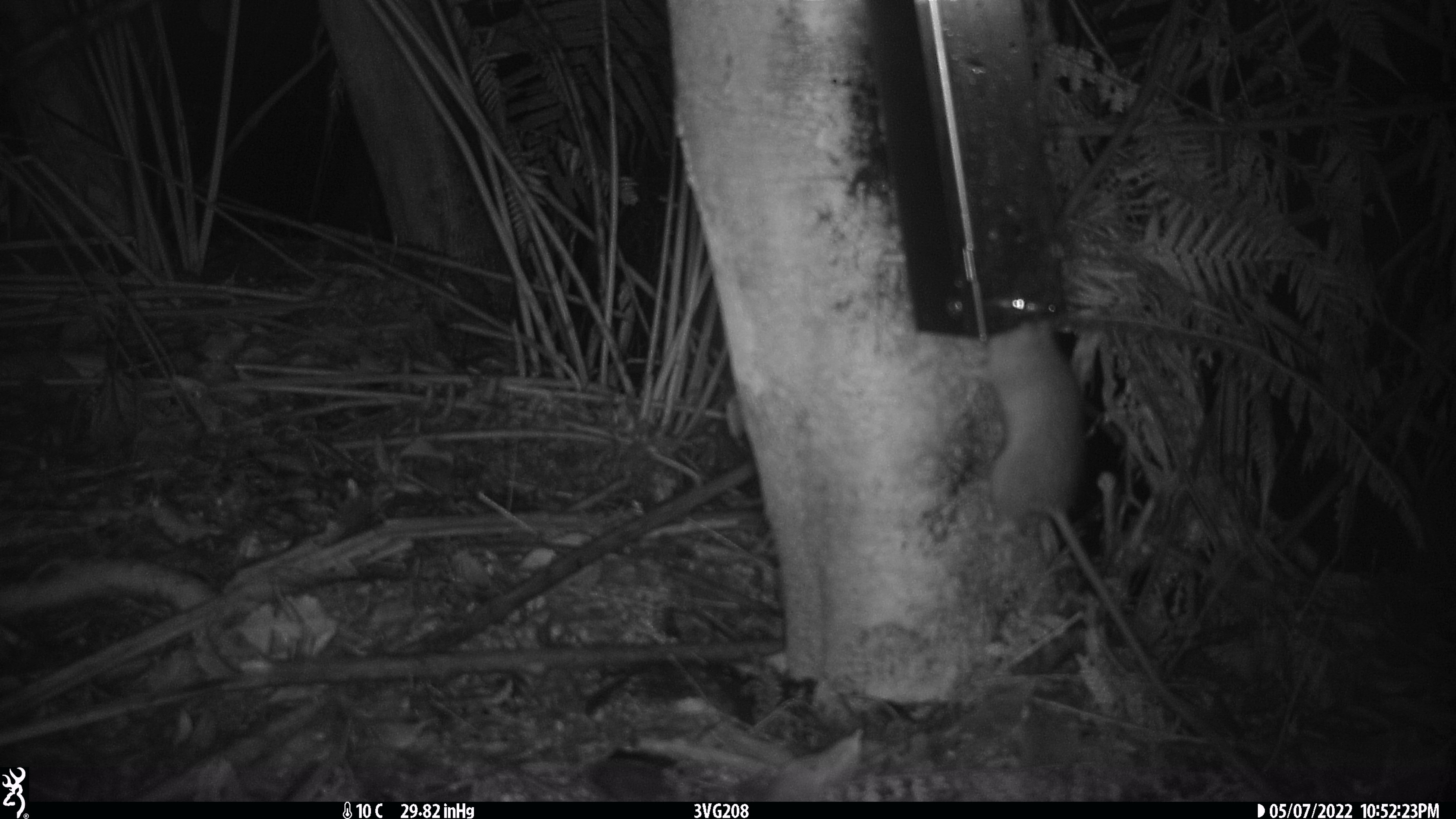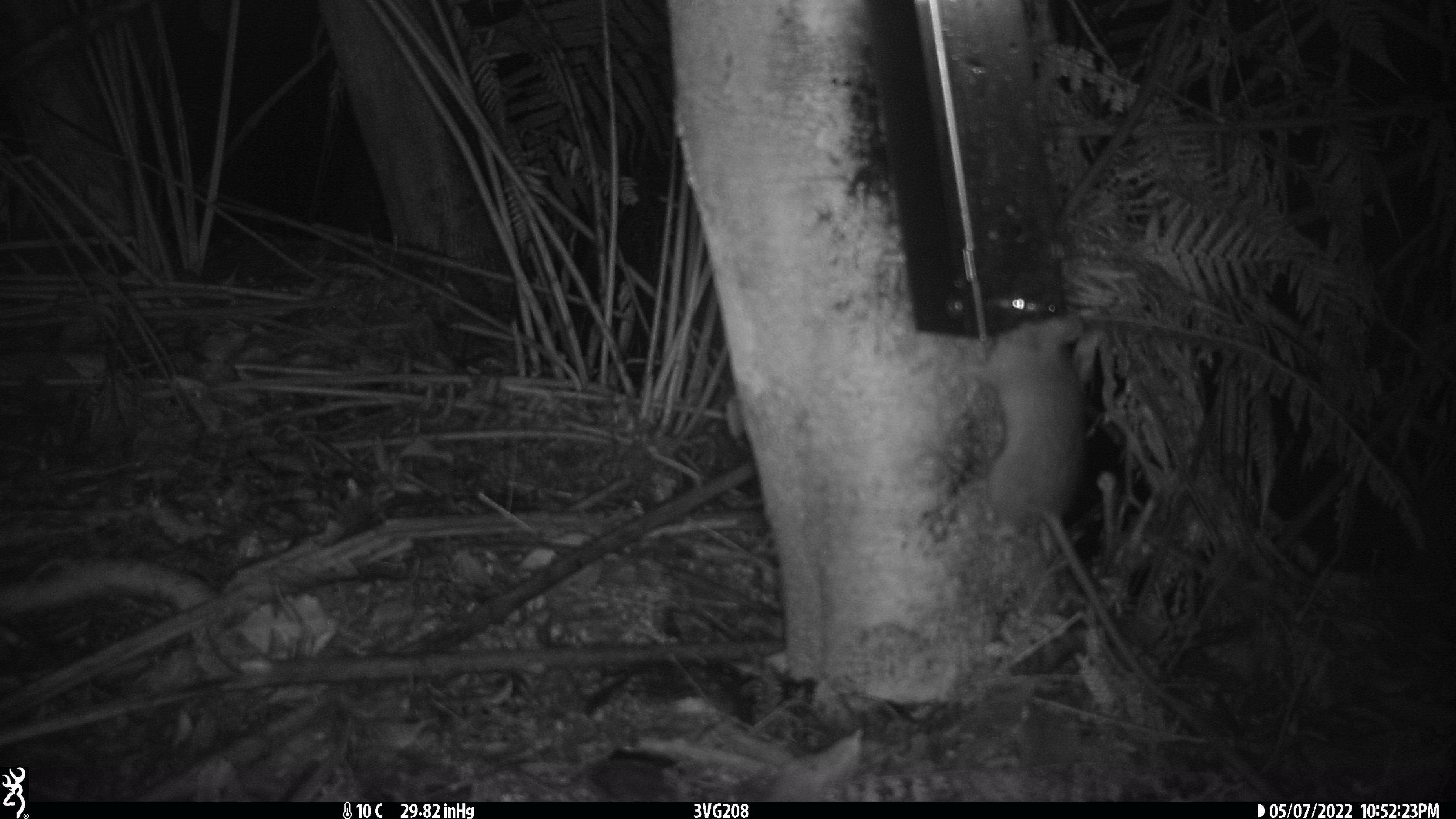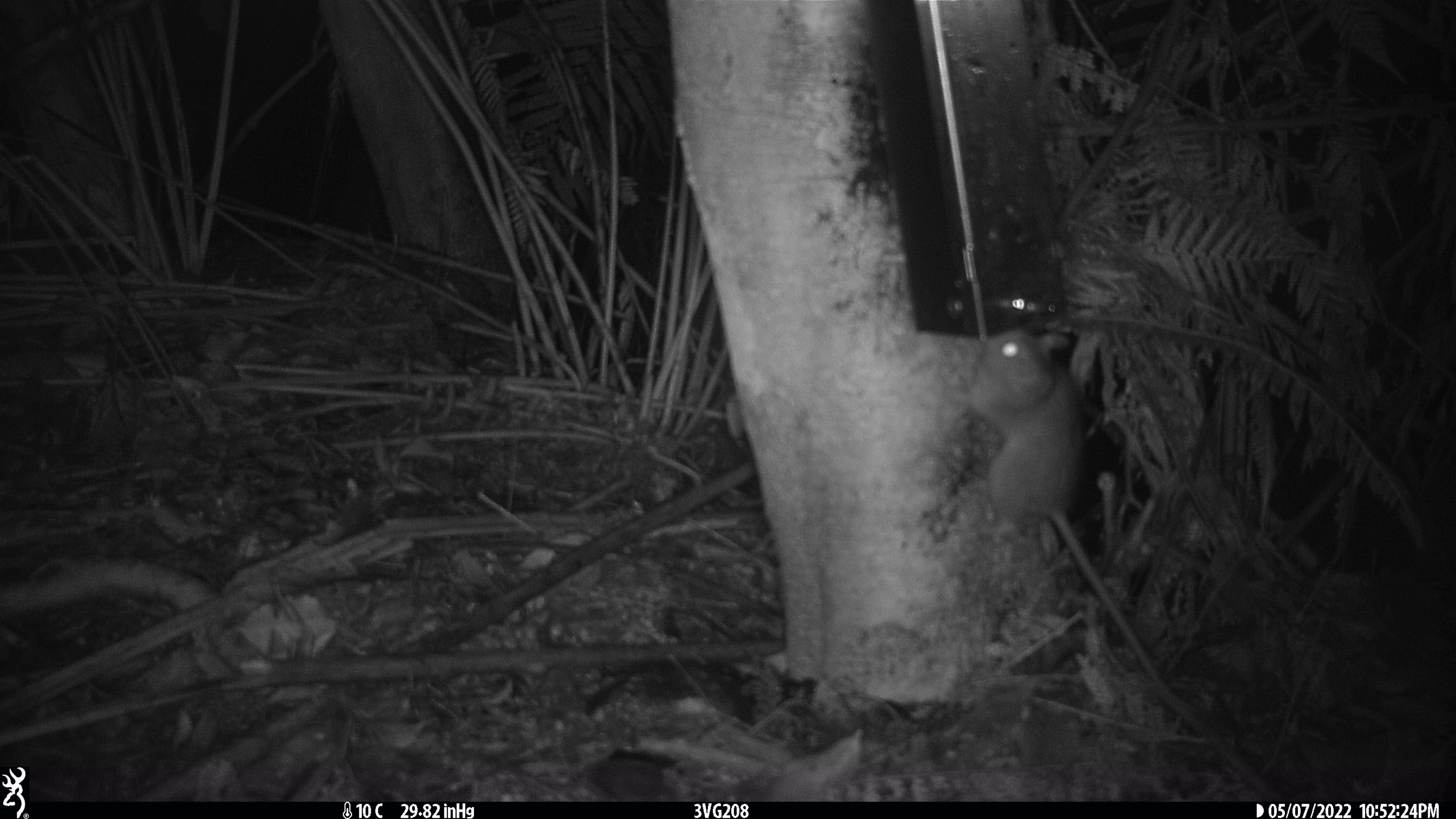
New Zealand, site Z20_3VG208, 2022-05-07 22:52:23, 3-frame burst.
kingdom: Animalia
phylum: Chordata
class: Mammalia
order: Rodentia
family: Muridae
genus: Rattus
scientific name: Rattus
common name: rat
Rat (Rattus).